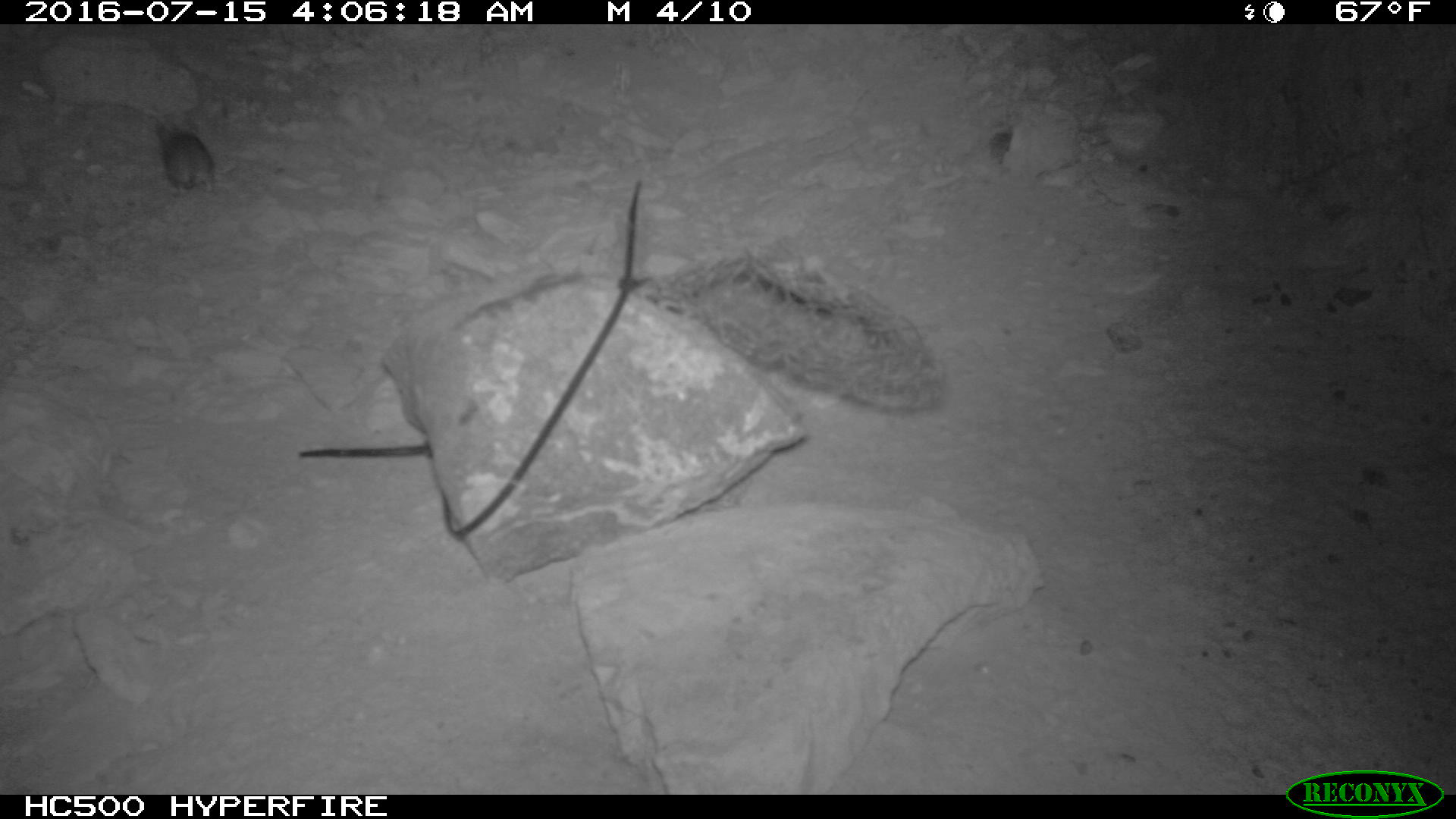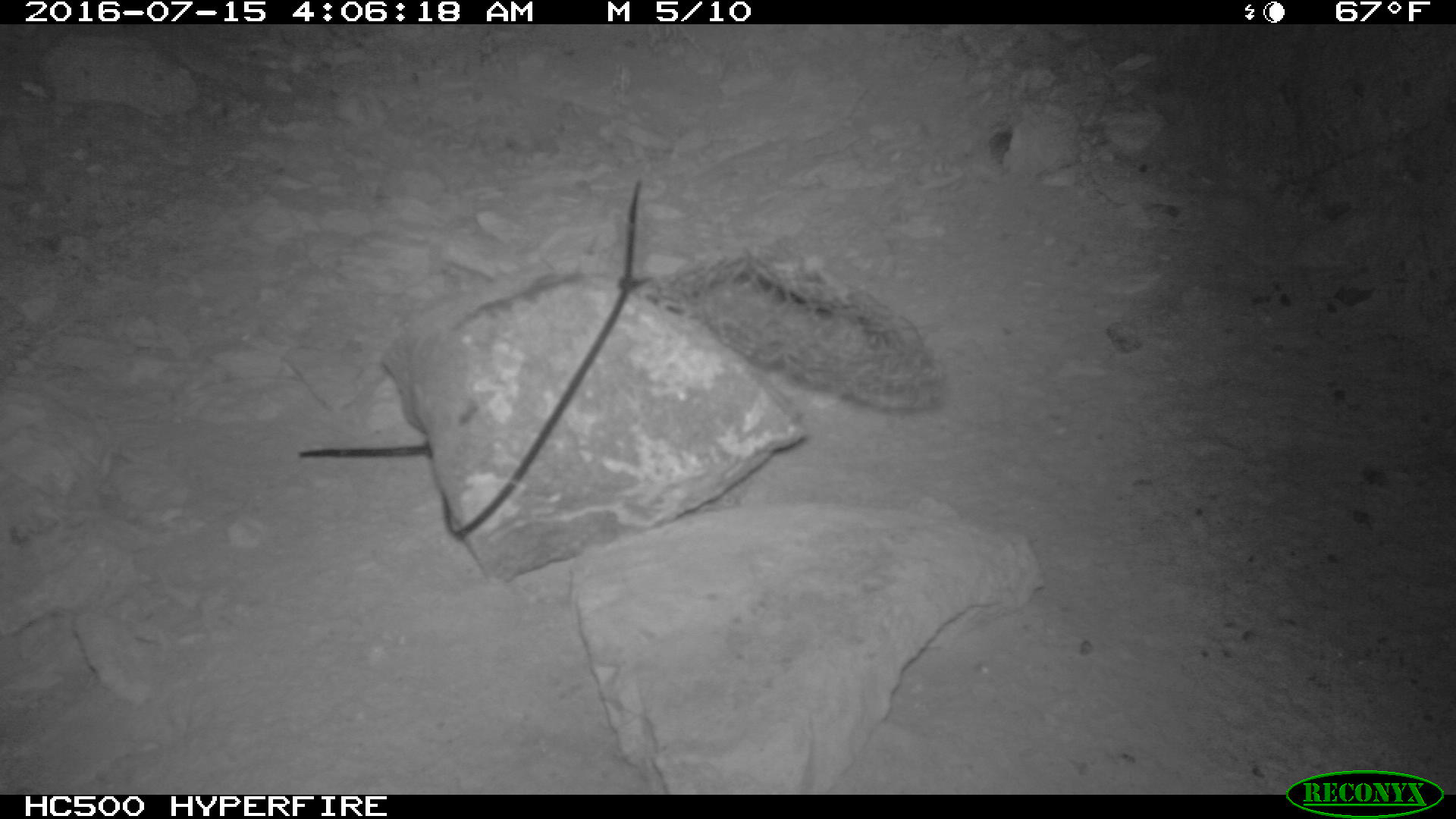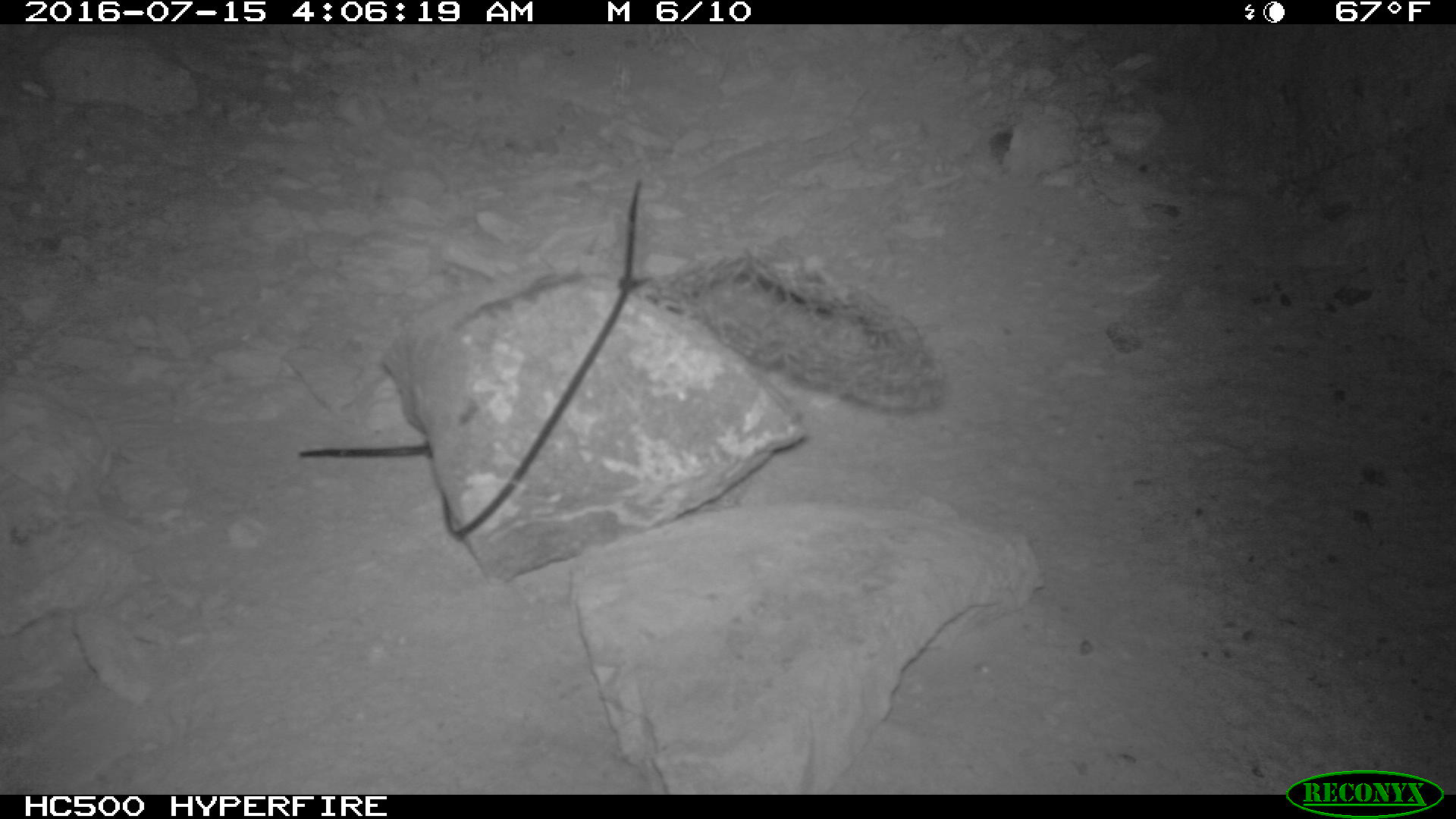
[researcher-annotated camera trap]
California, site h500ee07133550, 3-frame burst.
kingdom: Animalia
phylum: Chordata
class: Mammalia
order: Rodentia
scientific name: Rodentia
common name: rodent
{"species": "rodent (Rodentia)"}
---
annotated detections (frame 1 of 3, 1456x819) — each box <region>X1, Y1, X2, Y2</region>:
rodent: <region>154, 121, 214, 197</region>